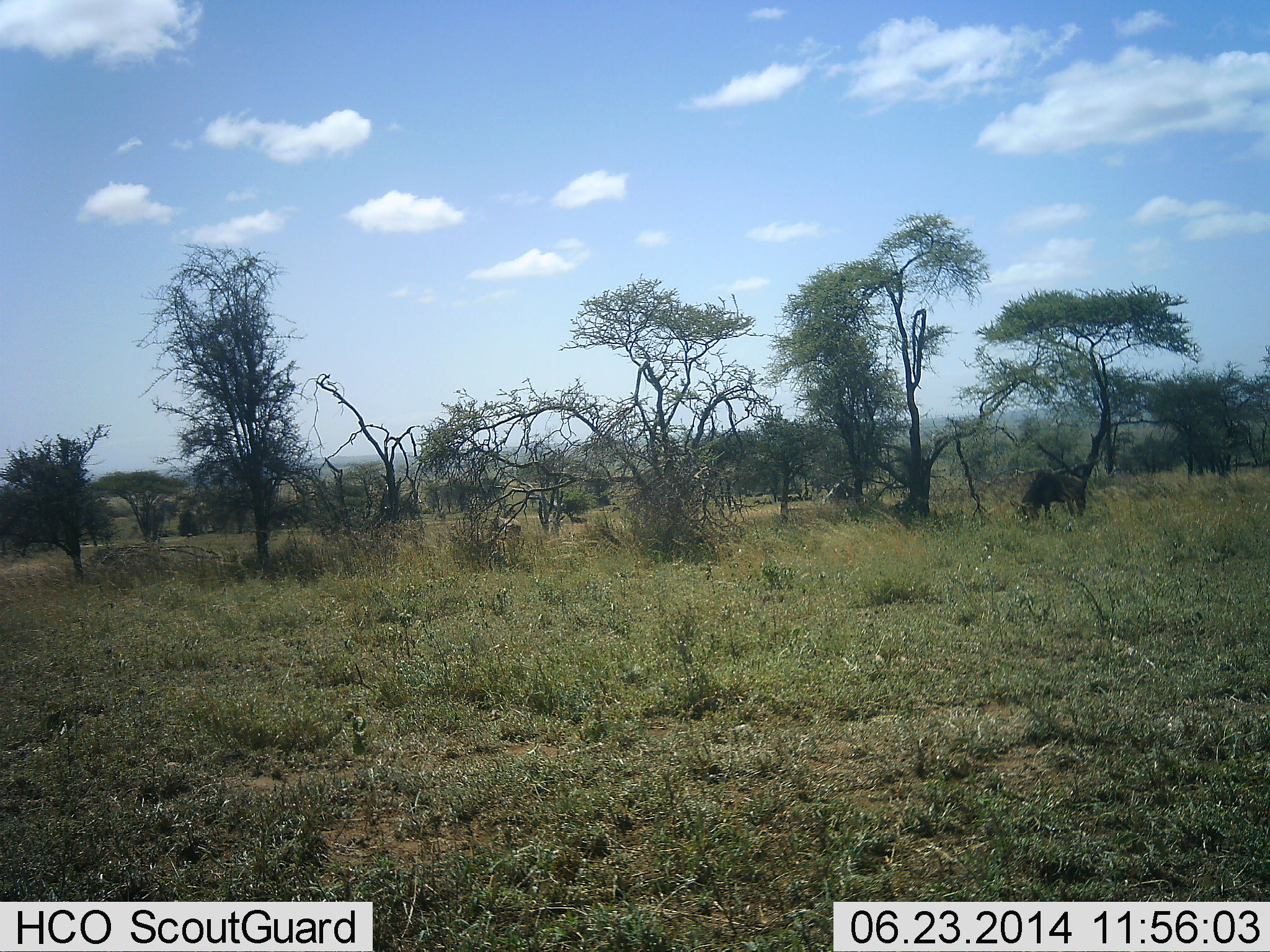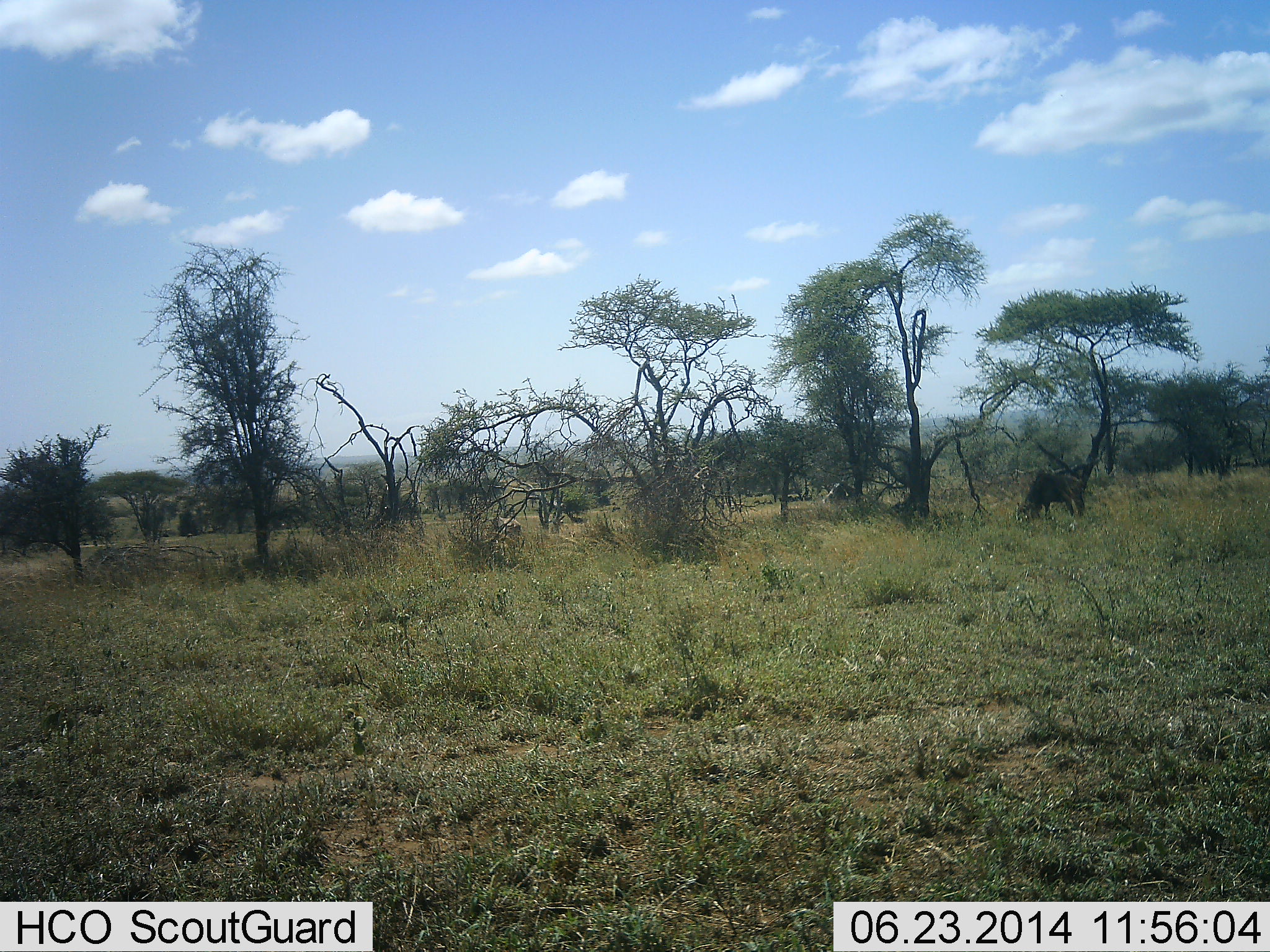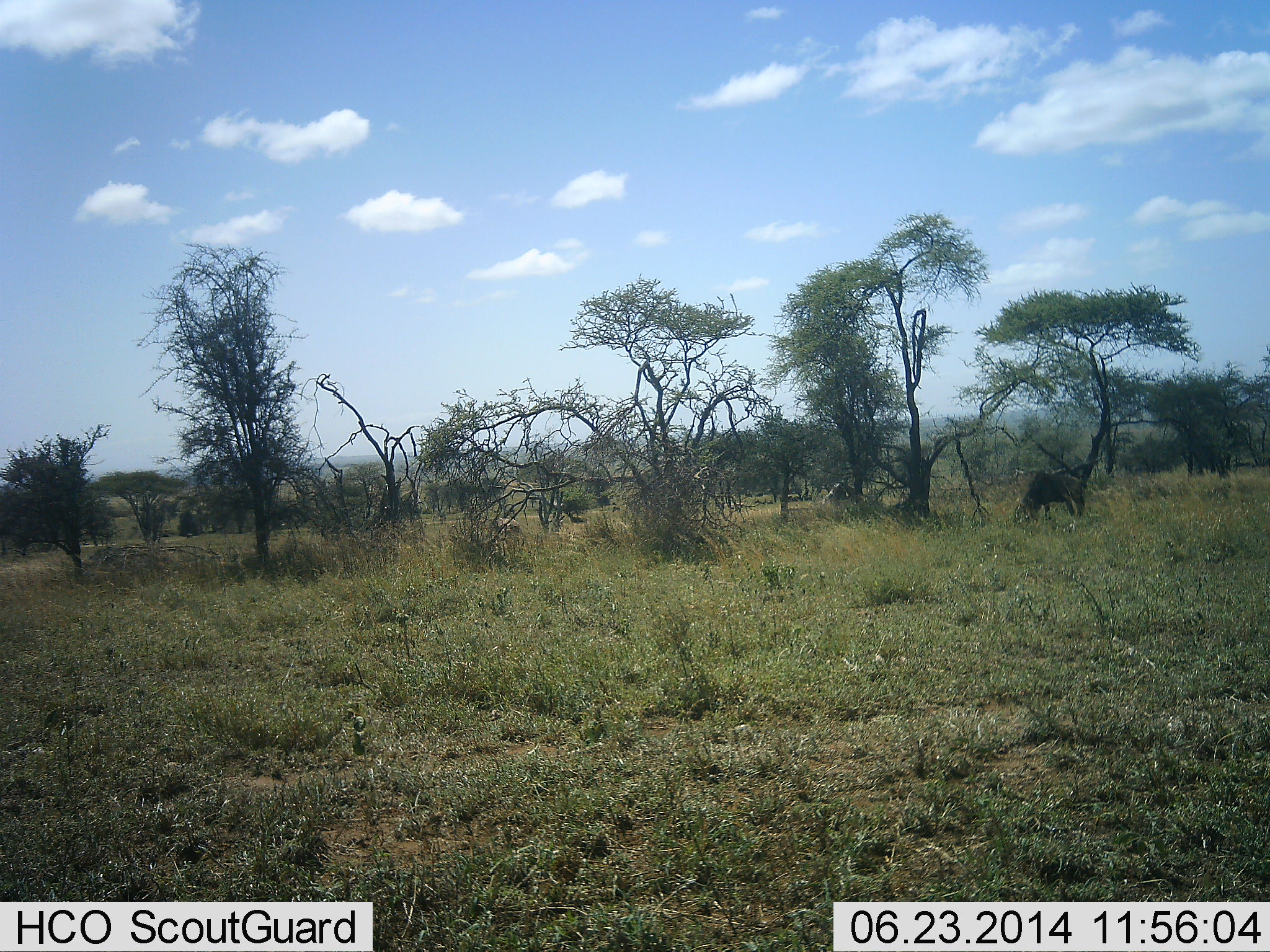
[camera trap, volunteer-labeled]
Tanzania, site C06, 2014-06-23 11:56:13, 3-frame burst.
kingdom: Animalia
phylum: Chordata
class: Mammalia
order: Artiodactyla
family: Bovidae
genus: Connochaetes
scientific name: Connochaetes taurinus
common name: blue wildebeest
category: wildebeest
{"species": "wildebeest (blue wildebeest) (Connochaetes taurinus)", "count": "1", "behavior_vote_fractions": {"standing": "0%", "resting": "0%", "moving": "0%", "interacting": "0%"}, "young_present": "0%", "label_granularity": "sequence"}